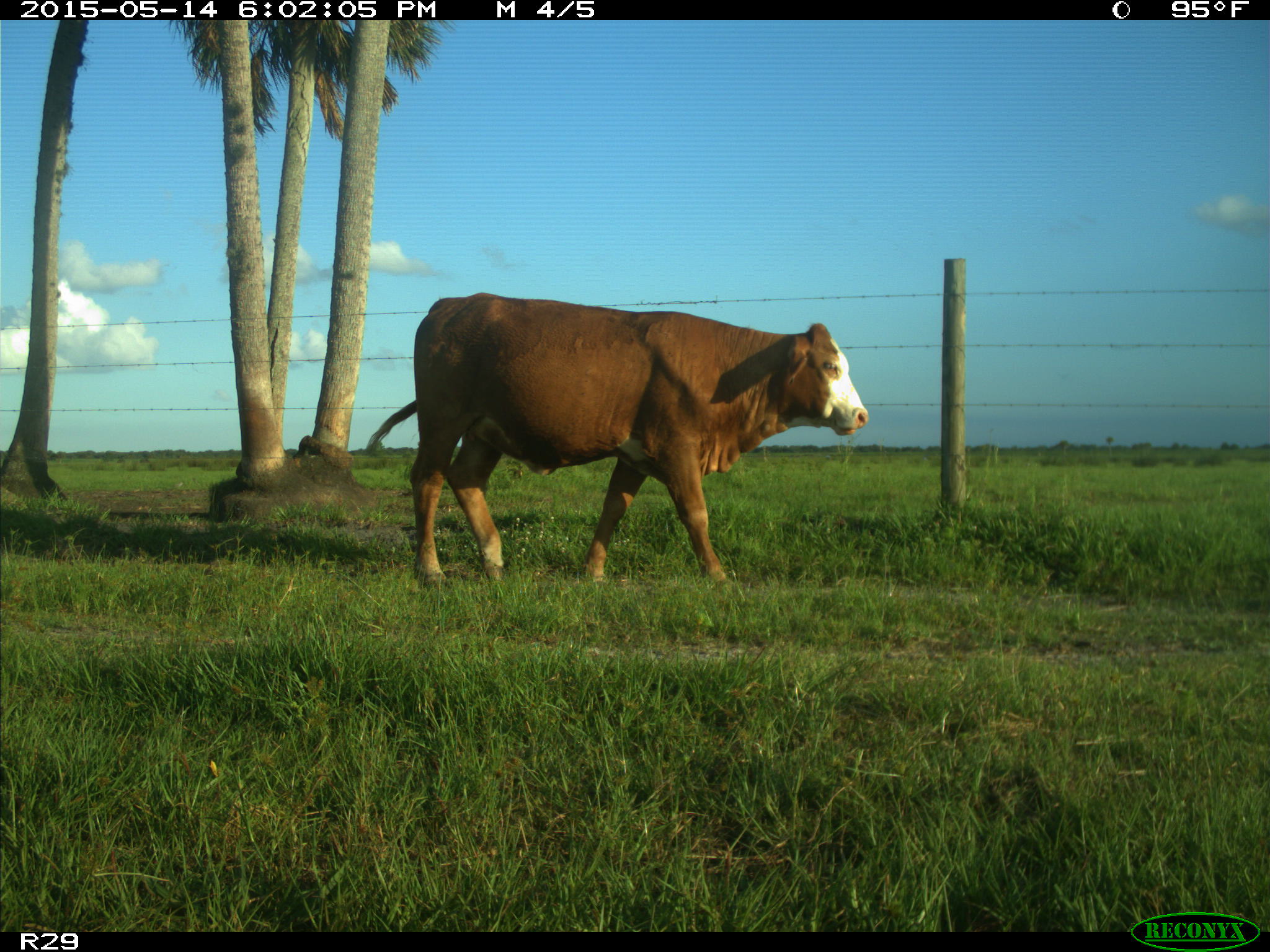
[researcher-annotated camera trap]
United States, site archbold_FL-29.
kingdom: Animalia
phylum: Chordata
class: Mammalia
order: Artiodactyla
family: Bovidae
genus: Bos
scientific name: Bos taurus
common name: domestic cow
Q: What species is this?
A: Bos taurus (domestic cow).